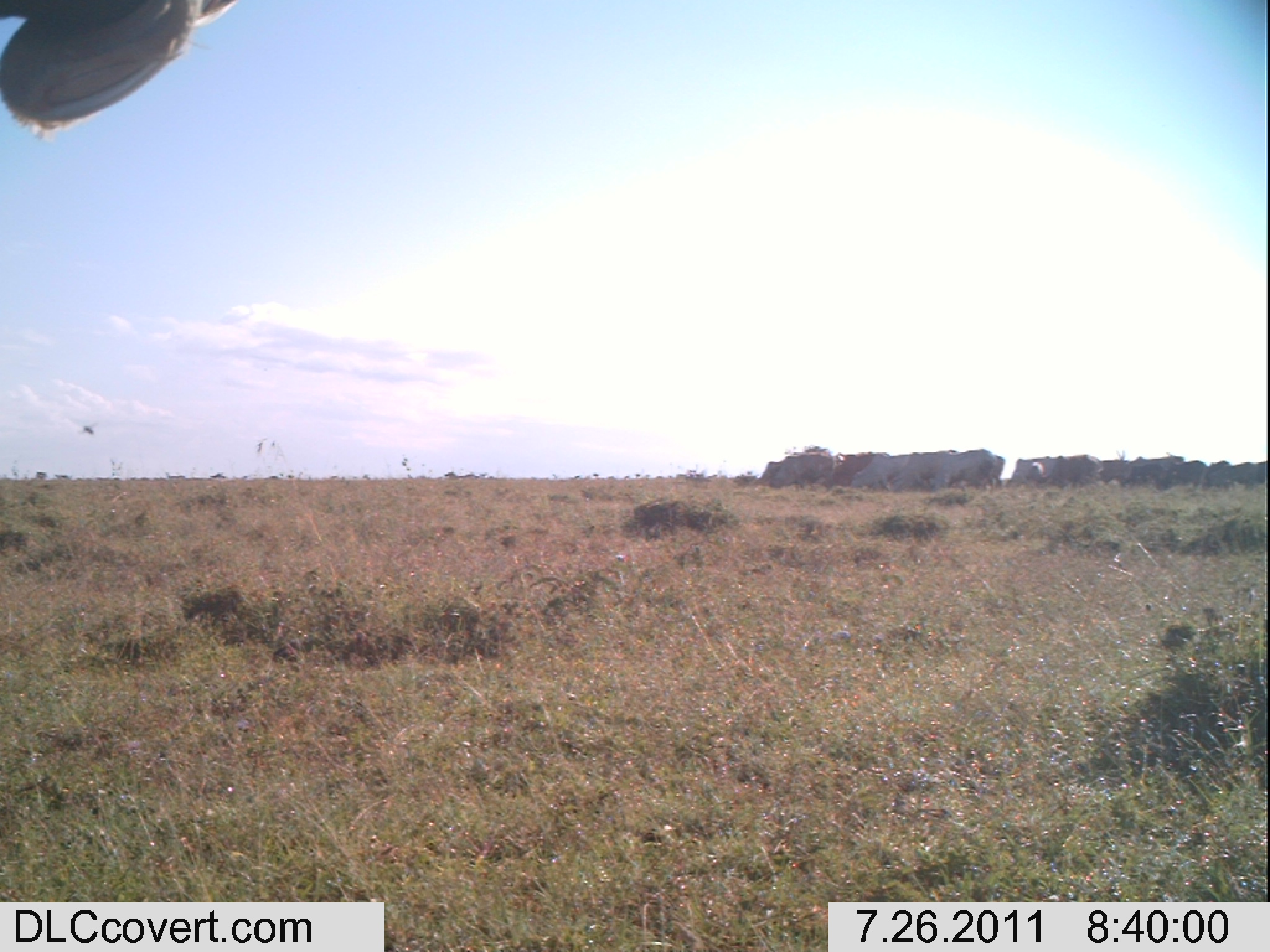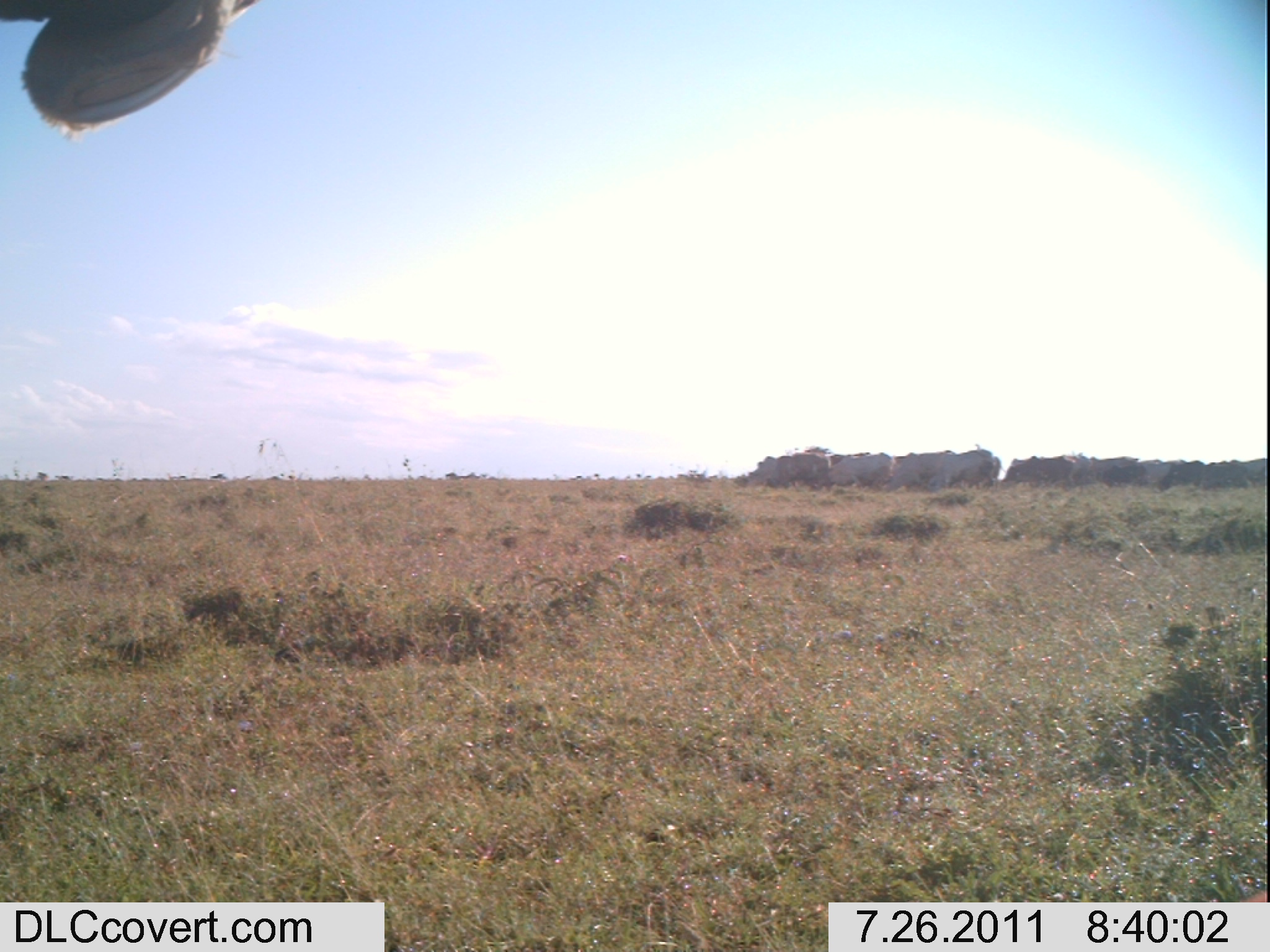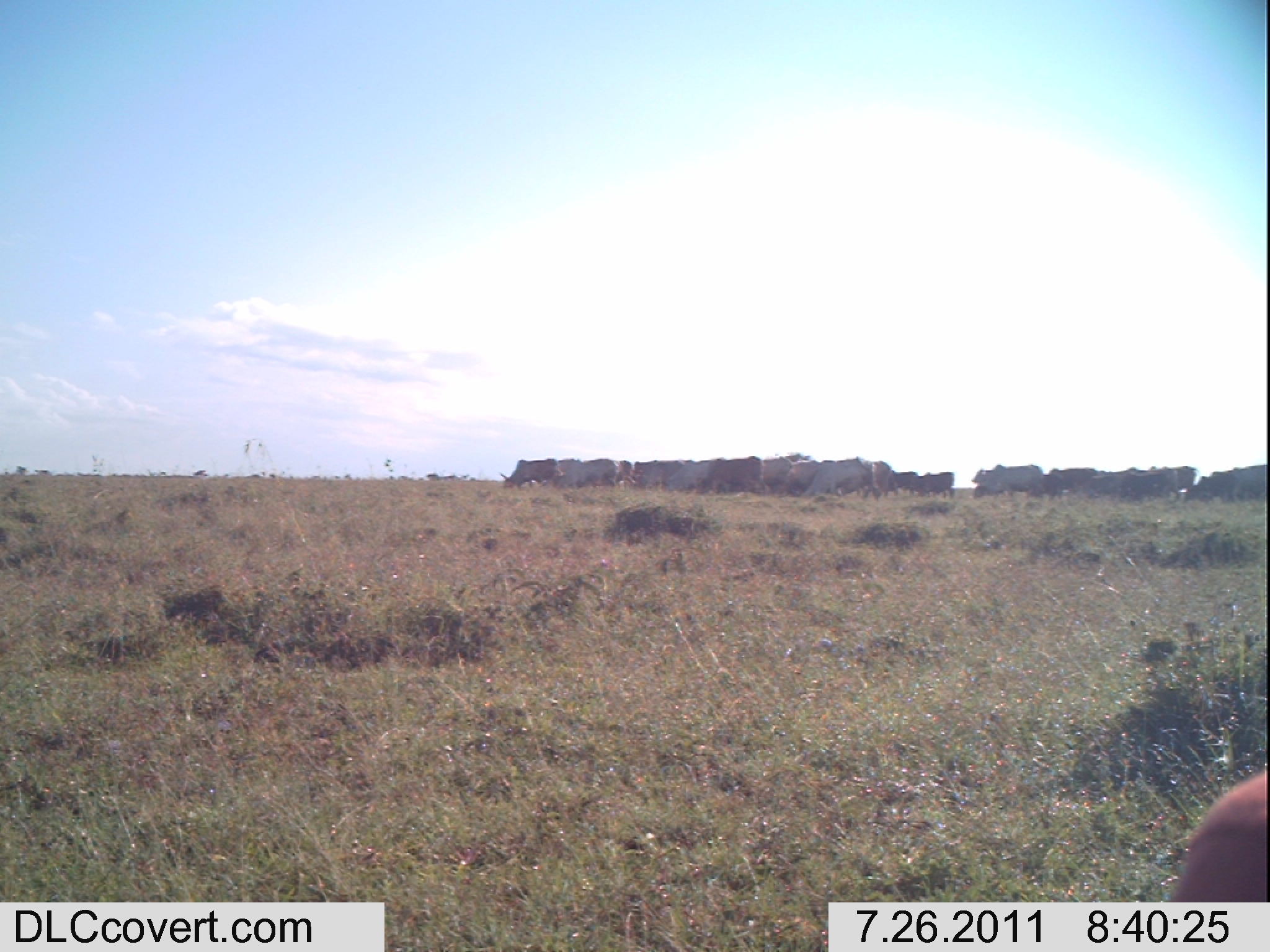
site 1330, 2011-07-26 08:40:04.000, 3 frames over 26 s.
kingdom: Animalia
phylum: Chordata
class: Mammalia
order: Artiodactyla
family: Bovidae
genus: Bos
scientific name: Bos taurus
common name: domestic cattle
Bos taurus (domestic cattle), count 10.